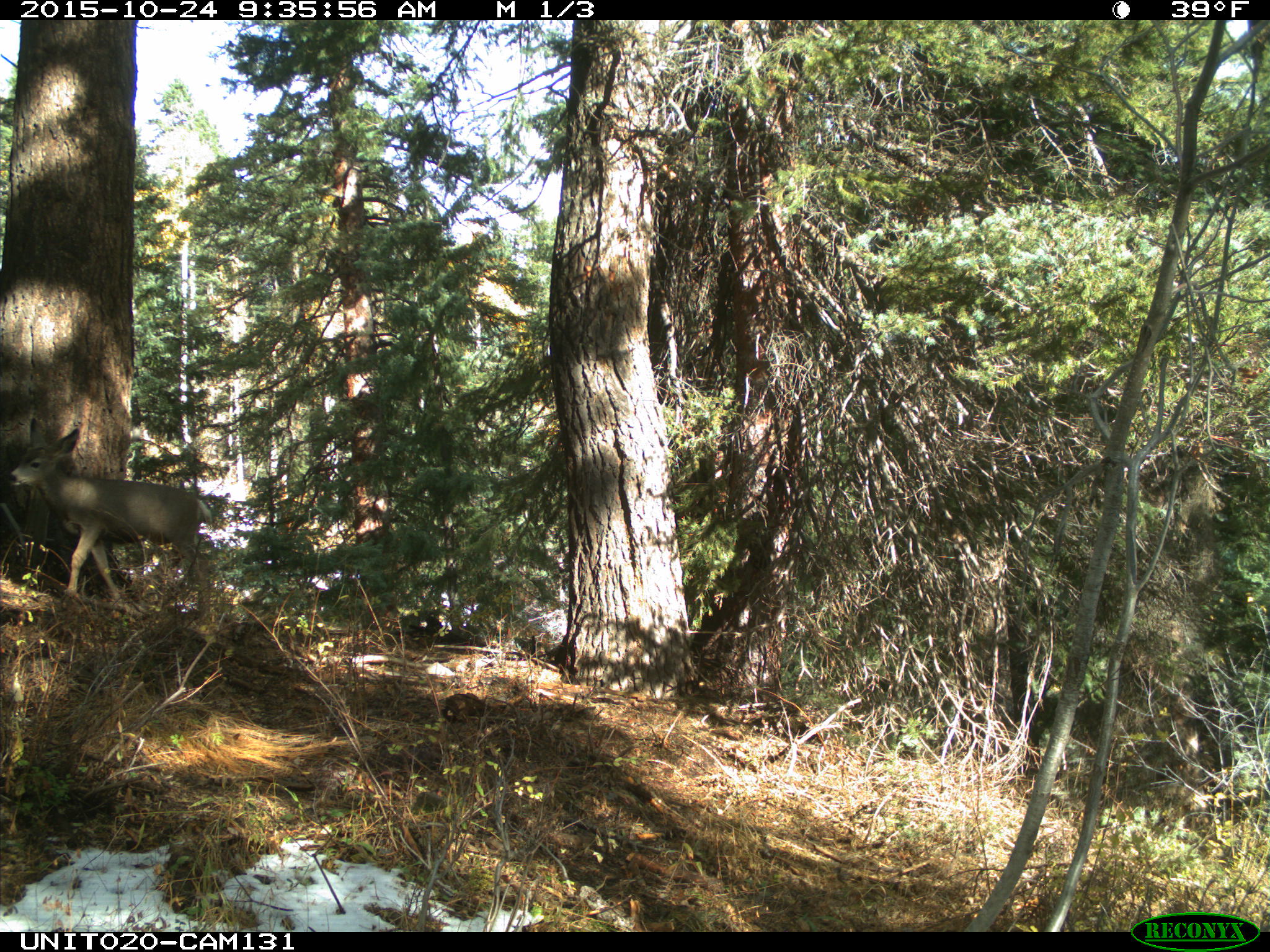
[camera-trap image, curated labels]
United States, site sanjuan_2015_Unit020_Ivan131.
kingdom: Animalia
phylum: Chordata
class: Mammalia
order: Artiodactyla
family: Cervidae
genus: Odocoileus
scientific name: Odocoileus hemionus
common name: mule deer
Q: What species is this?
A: Odocoileus hemionus (mule deer).